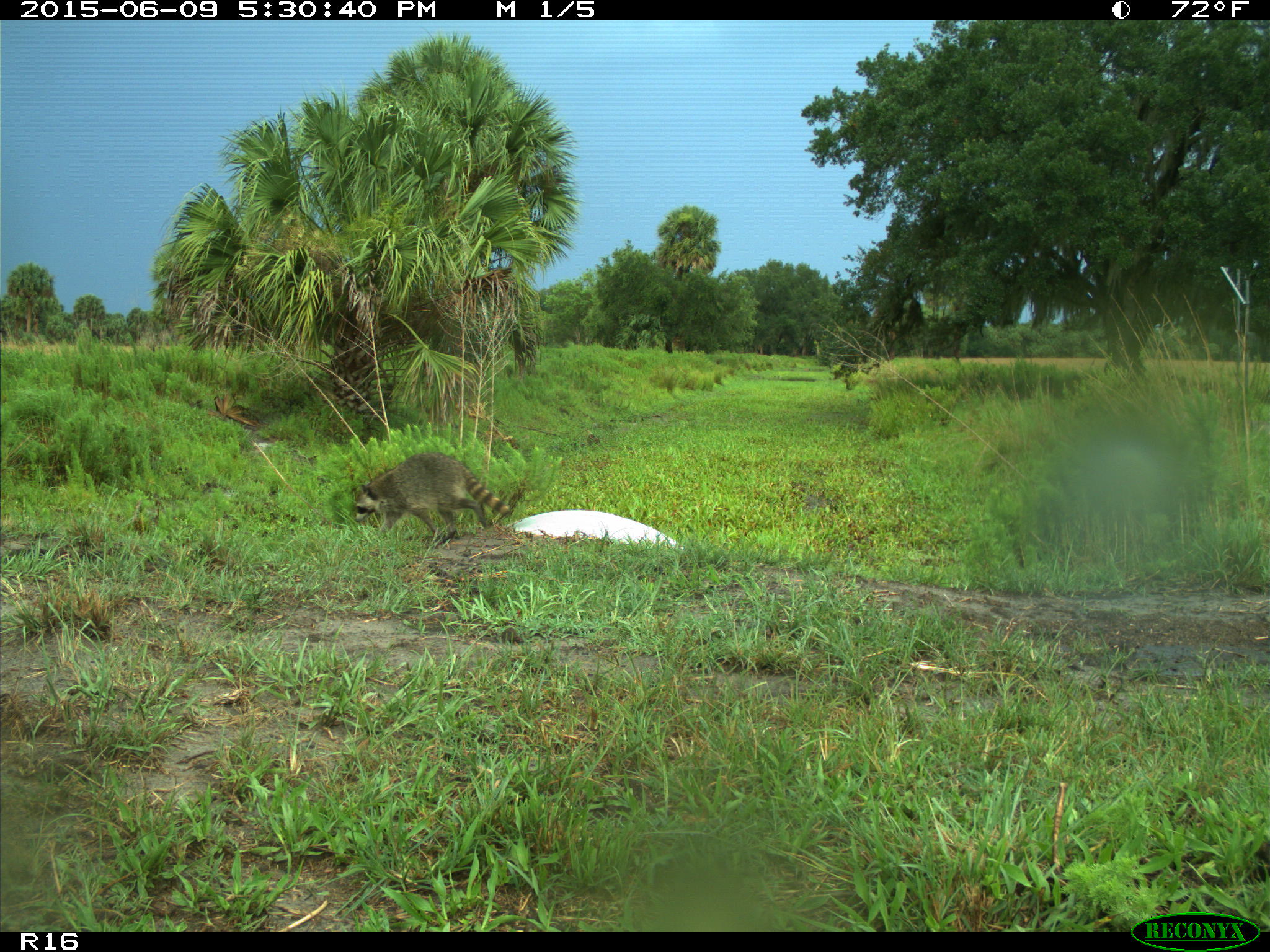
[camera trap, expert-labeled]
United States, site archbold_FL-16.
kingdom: Animalia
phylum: Chordata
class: Mammalia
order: Carnivora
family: Procyonidae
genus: Procyon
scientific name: Procyon lotor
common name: common raccoon